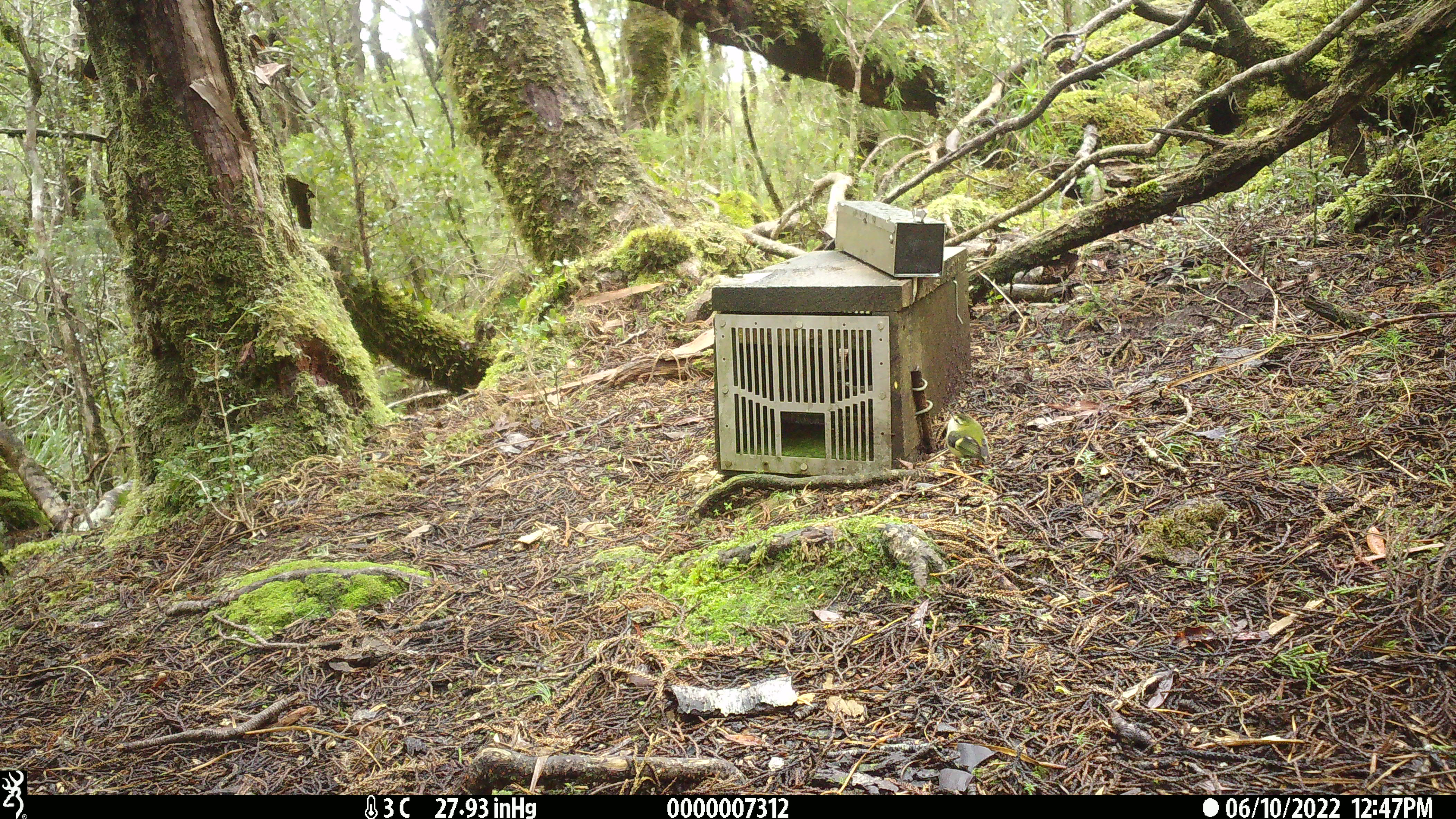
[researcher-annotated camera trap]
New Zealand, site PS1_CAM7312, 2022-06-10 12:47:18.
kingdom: Animalia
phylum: Chordata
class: Aves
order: Passeriformes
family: Acanthisittidae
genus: Acanthisitta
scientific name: Acanthisitta chloris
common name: rifleman